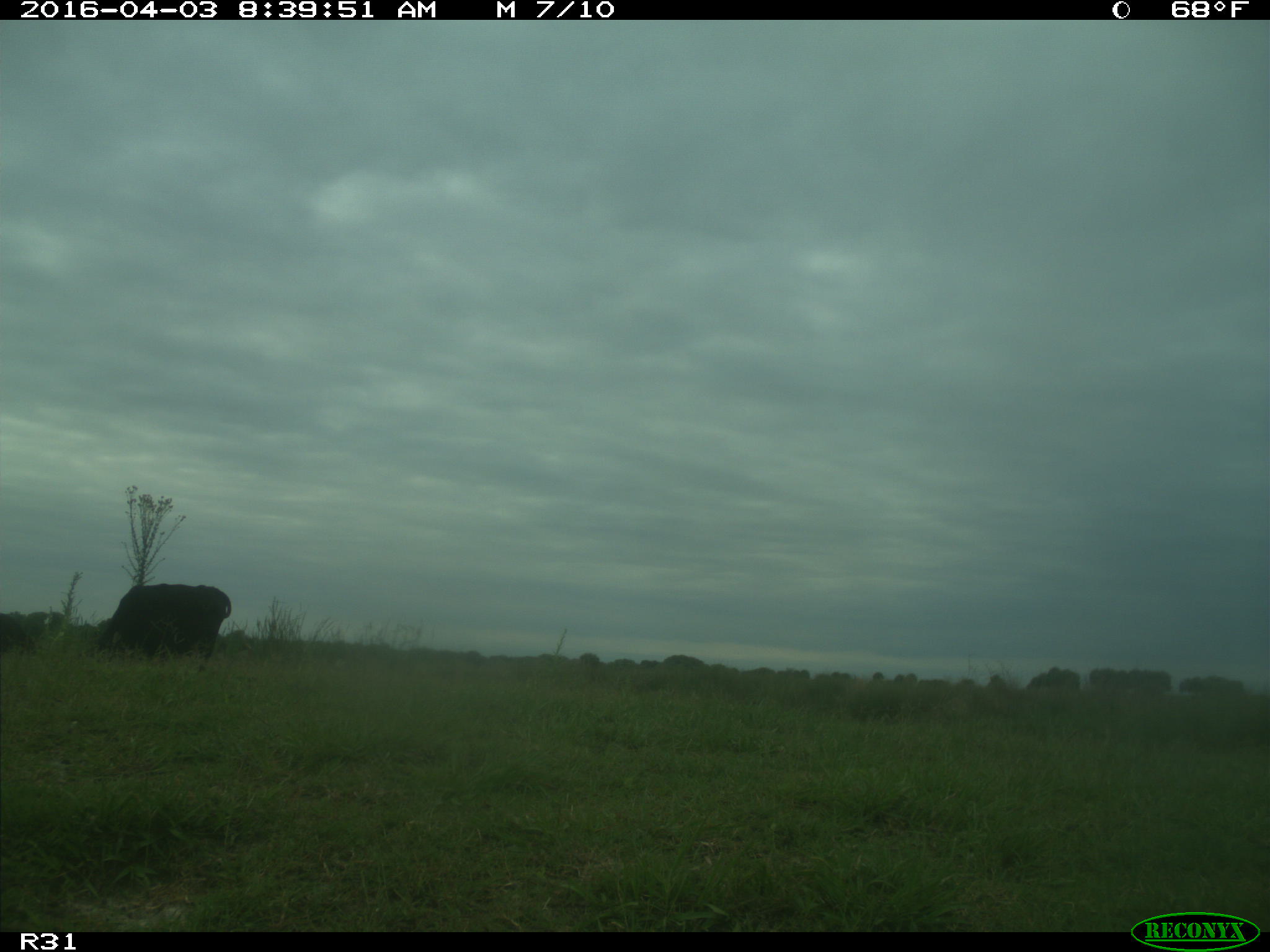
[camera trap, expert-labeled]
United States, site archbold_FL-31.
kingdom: Animalia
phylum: Chordata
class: Mammalia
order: Artiodactyla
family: Bovidae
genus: Bos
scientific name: Bos taurus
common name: domestic cow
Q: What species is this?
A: Bos taurus (domestic cow).